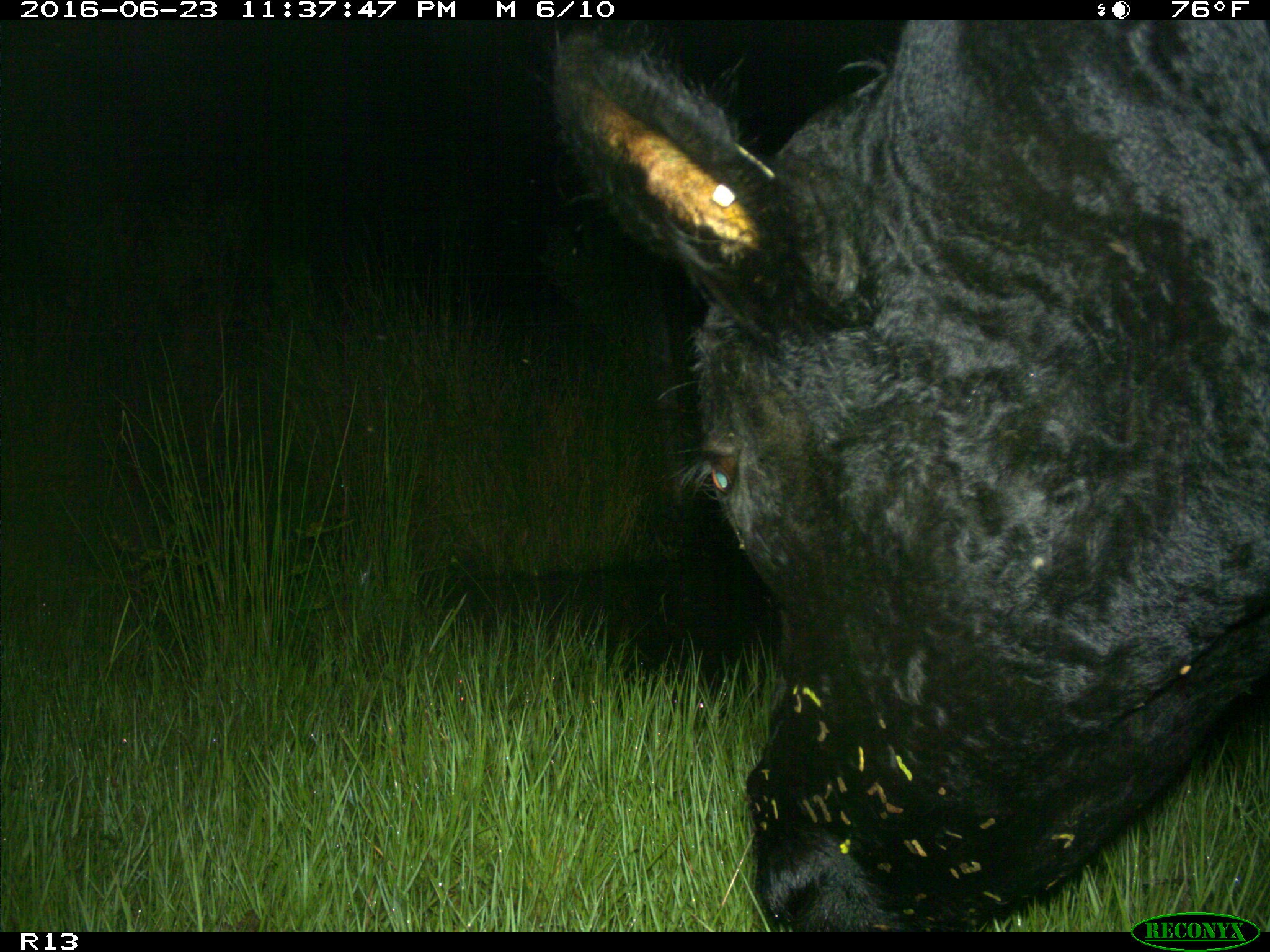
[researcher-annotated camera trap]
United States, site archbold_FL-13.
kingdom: Animalia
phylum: Chordata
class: Mammalia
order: Artiodactyla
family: Bovidae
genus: Bos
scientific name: Bos taurus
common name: domestic cow